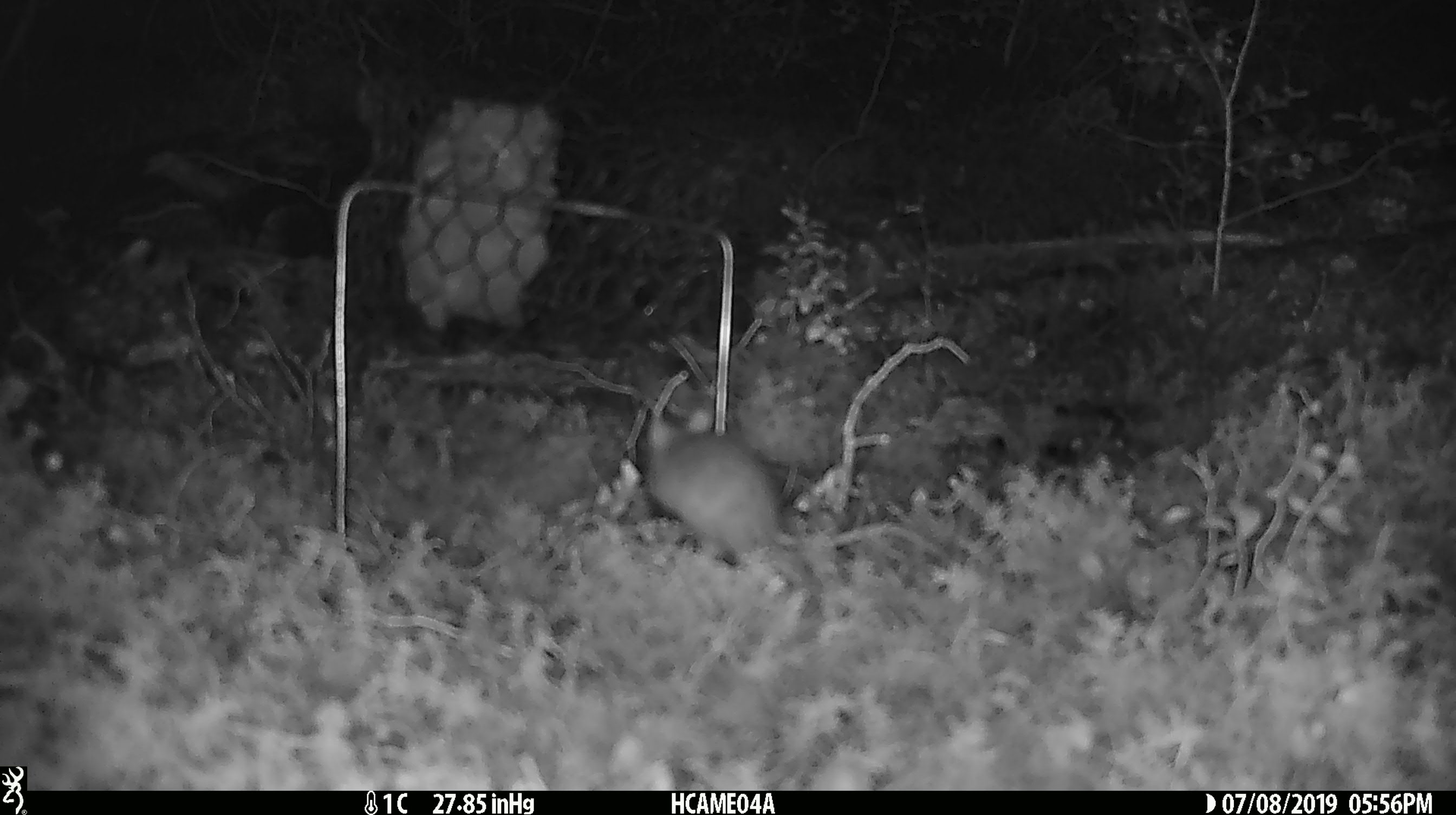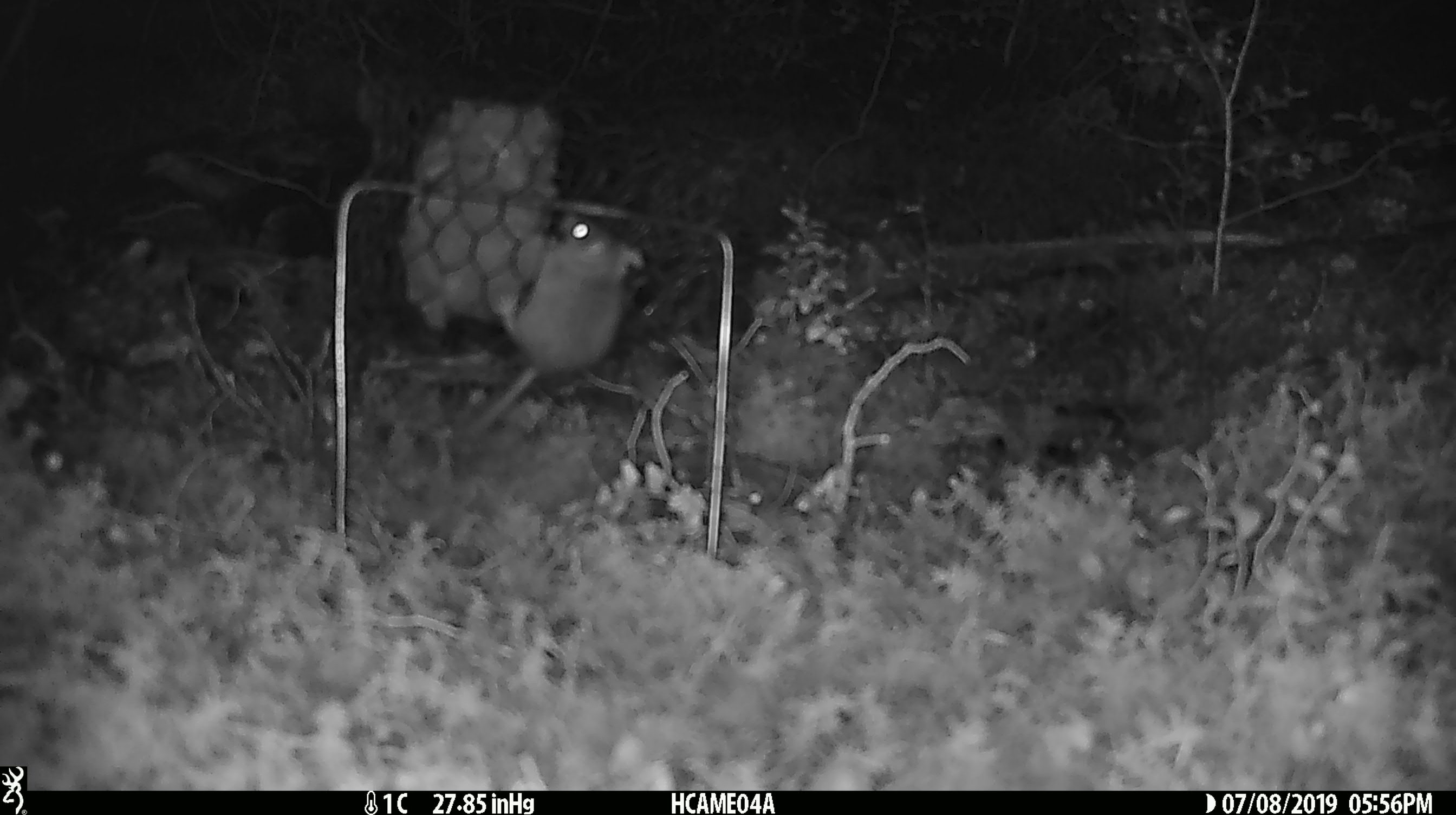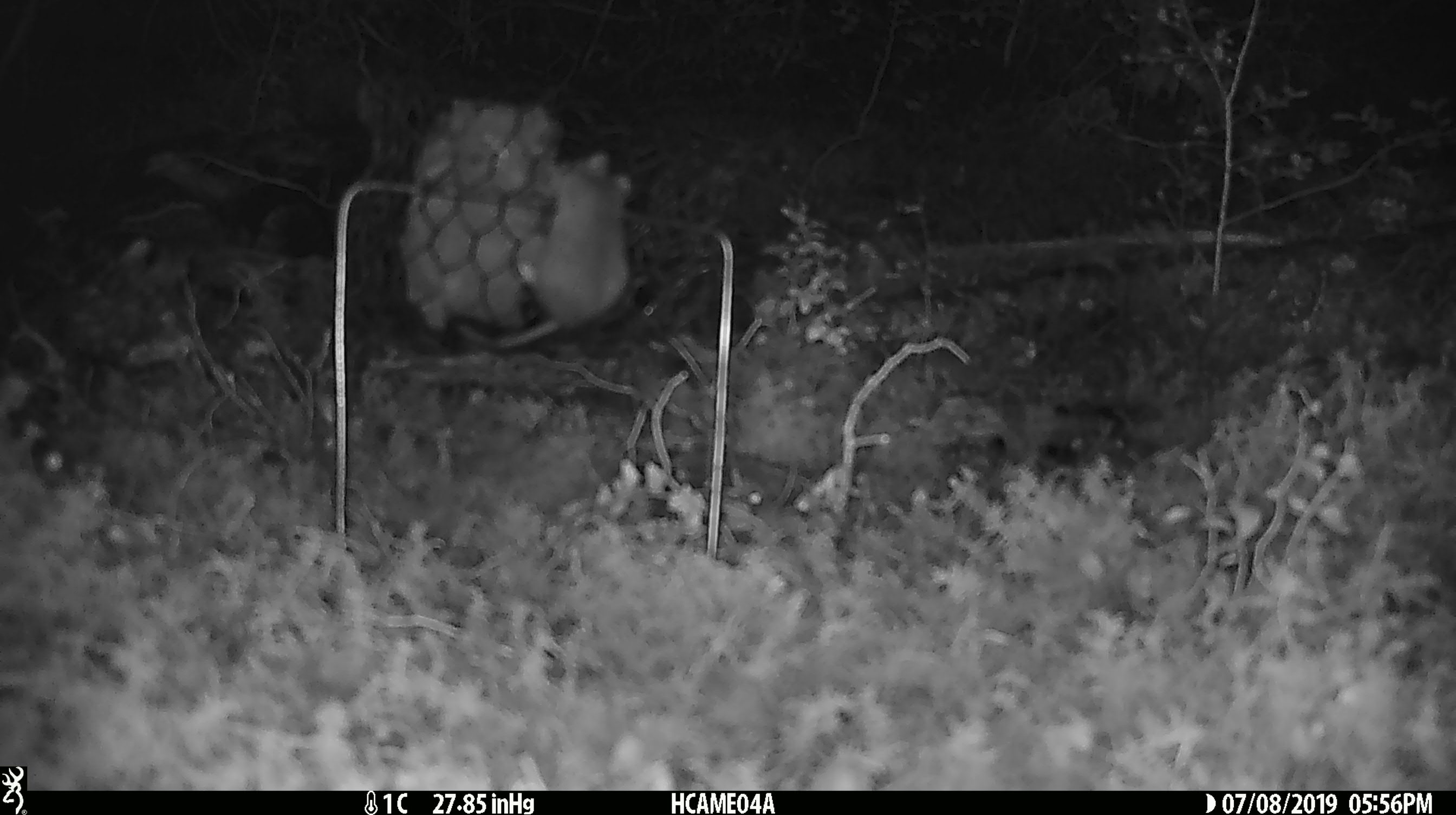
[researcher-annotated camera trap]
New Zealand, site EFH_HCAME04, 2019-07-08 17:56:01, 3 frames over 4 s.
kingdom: Animalia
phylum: Chordata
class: Mammalia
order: Rodentia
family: Muridae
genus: Mus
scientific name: Mus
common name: mouse